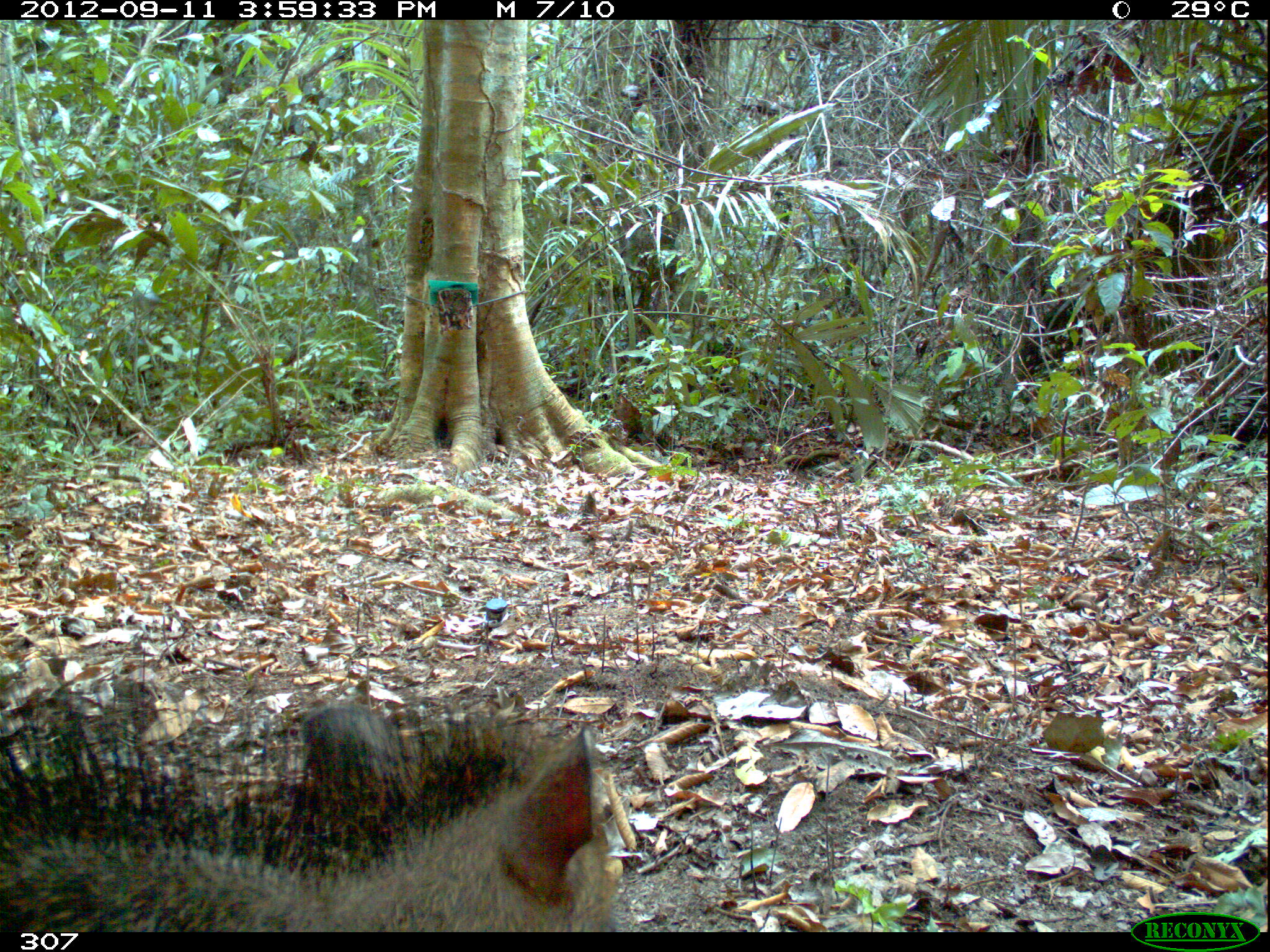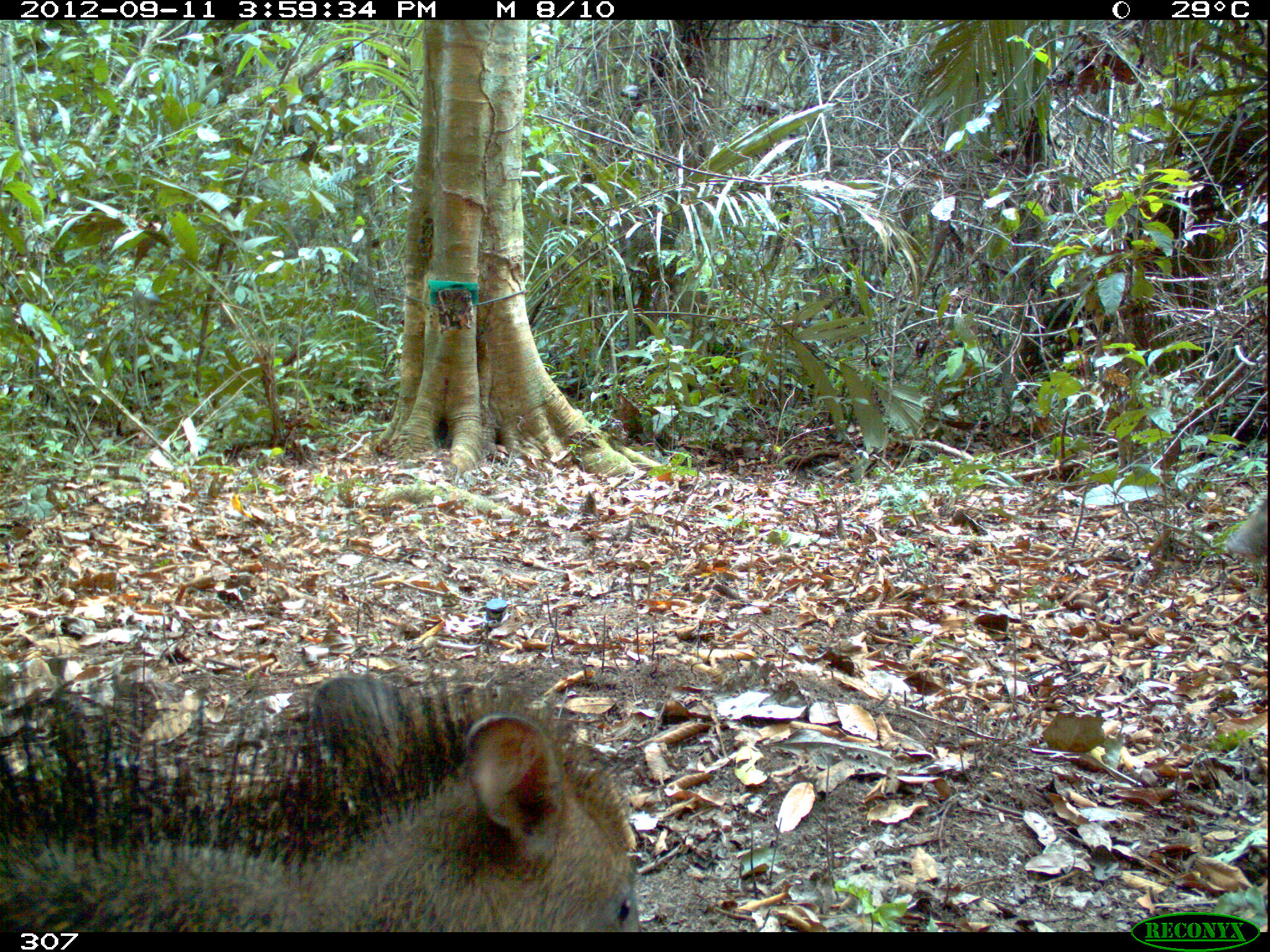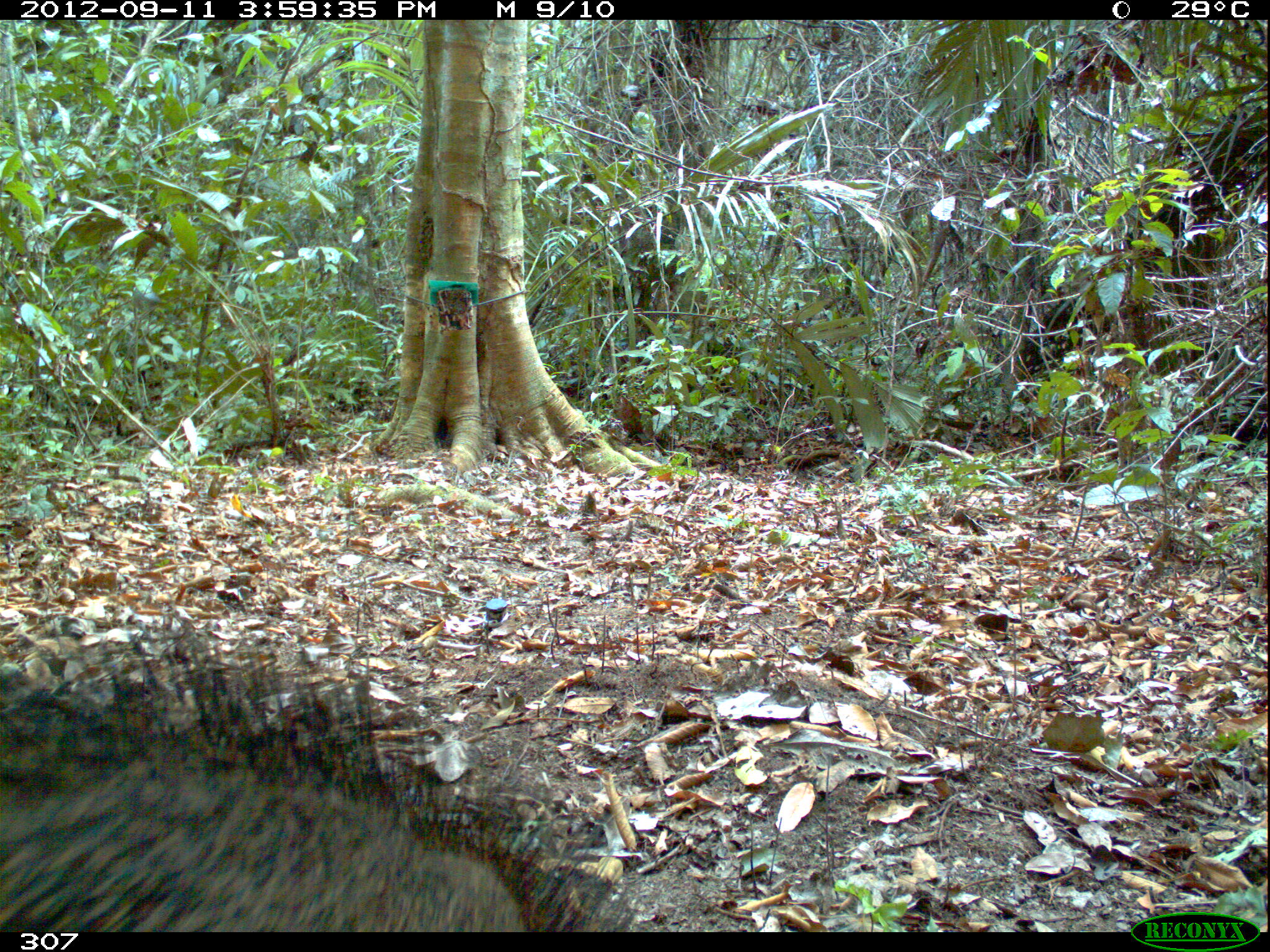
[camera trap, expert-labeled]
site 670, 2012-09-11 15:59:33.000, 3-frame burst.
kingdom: Animalia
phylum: Chordata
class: Mammalia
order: Artiodactyla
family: Tayassuidae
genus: Tayassu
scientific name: Tayassu pecari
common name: white-lipped peccary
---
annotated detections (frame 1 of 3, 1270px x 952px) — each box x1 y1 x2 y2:
tayassu pecari: 0 688 611 932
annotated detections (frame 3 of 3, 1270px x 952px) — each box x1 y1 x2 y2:
tayassu pecari: 0 624 637 932